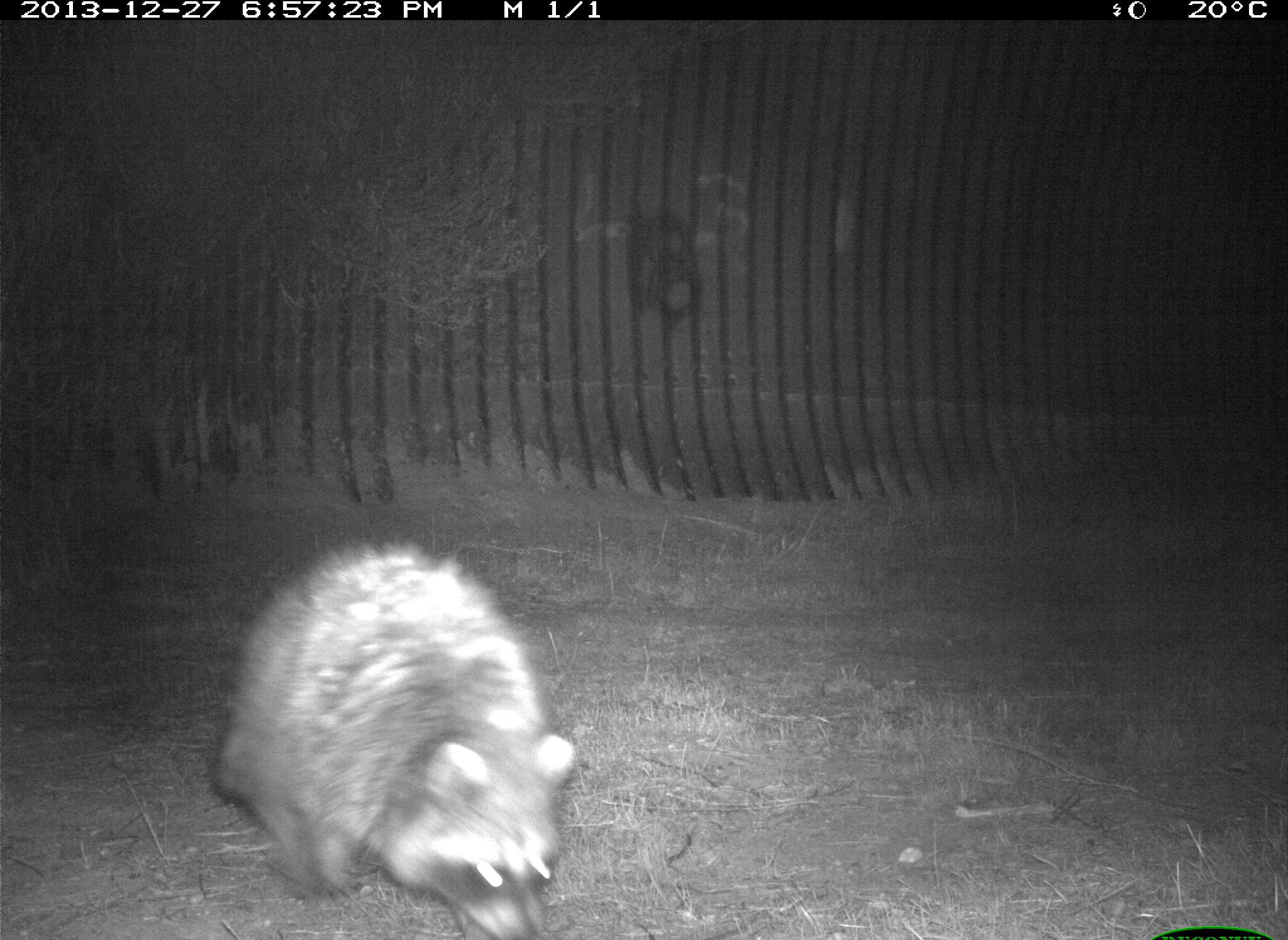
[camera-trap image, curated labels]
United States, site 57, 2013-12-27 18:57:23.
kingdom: Animalia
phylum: Chordata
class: Mammalia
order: Carnivora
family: Procyonidae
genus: Procyon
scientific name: Procyon lotor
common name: raccoon